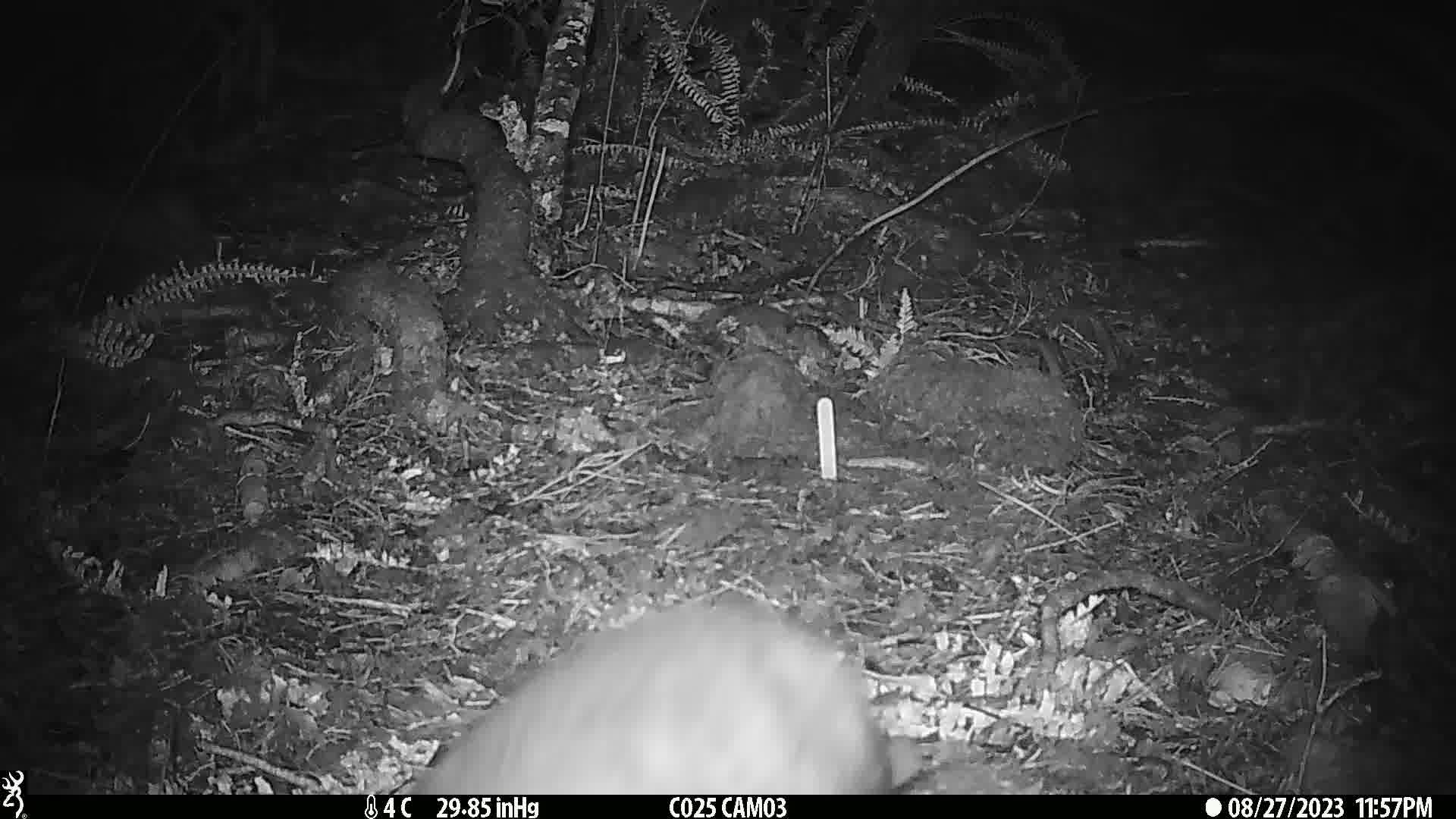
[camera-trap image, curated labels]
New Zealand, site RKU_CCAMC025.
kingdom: Animalia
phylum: Chordata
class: Mammalia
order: Carnivora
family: Felidae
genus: Felis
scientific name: Felis catus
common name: domestic cat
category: cat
Cat (domestic cat) (Felis catus).